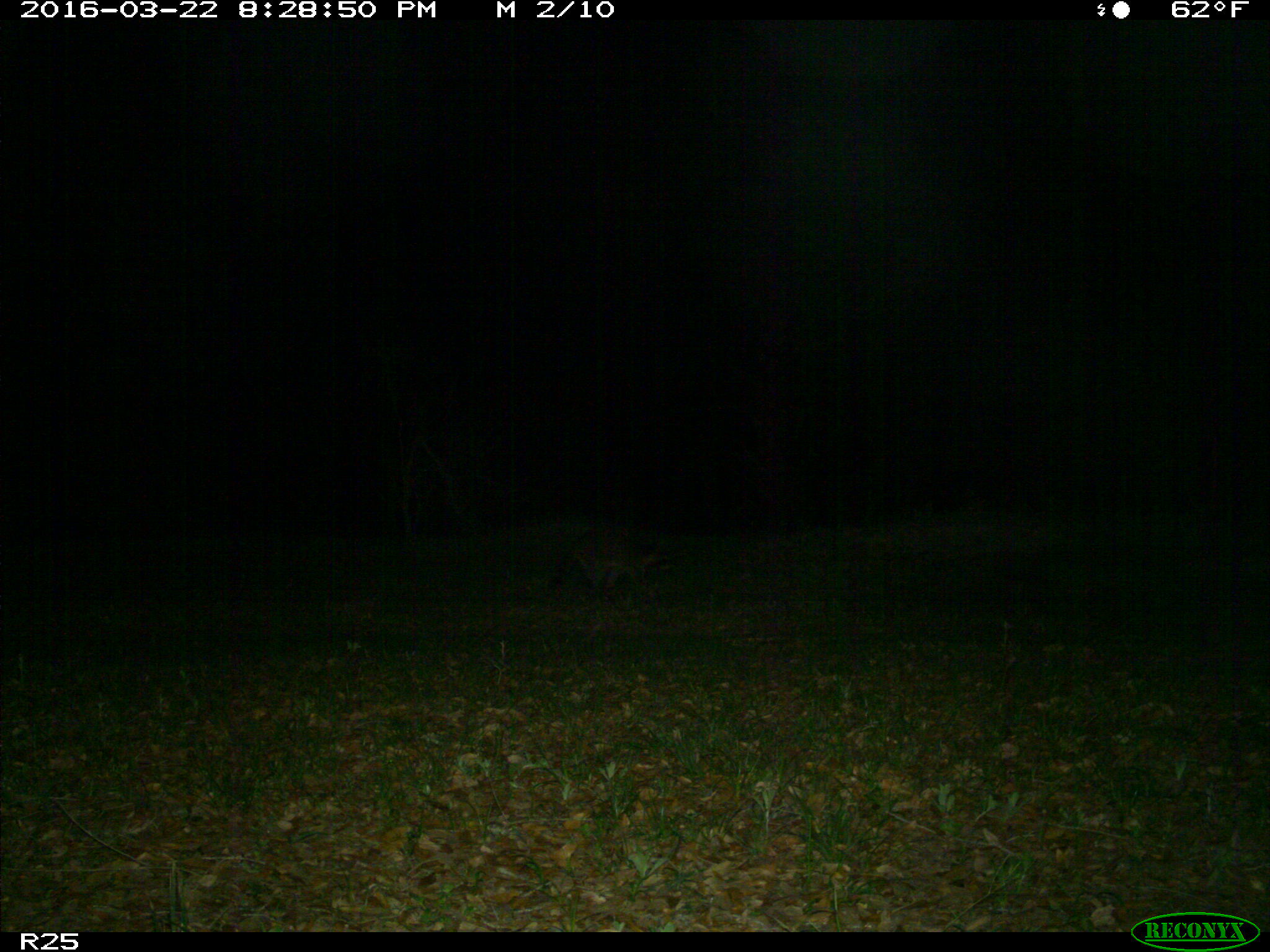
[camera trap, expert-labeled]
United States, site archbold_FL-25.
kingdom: Animalia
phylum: Chordata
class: Mammalia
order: Carnivora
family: Procyonidae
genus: Procyon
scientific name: Procyon lotor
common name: common raccoon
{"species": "Procyon lotor (common raccoon)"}